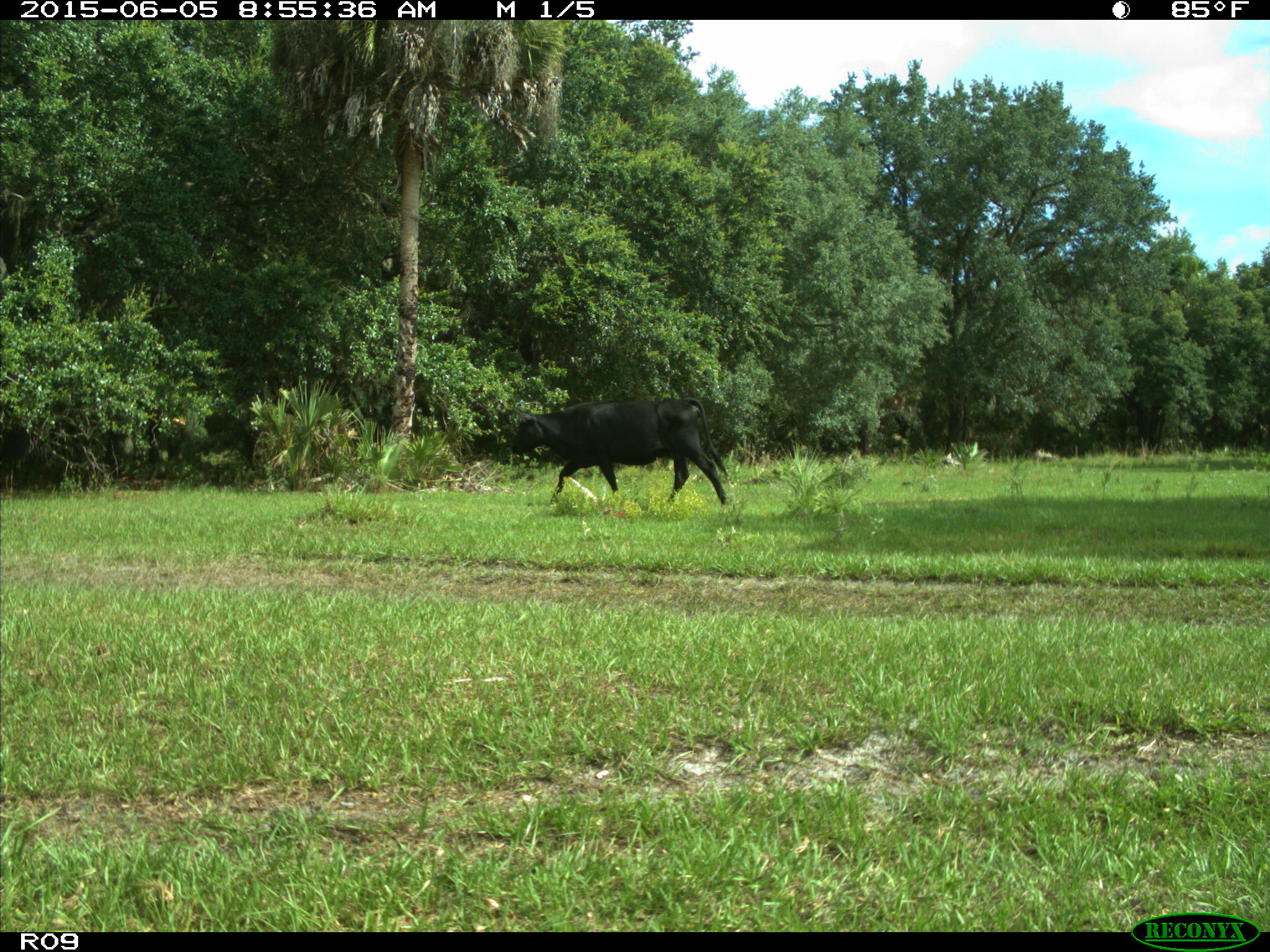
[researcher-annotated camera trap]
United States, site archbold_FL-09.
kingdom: Animalia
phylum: Chordata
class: Mammalia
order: Artiodactyla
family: Bovidae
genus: Bos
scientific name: Bos taurus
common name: domestic cow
Bos taurus (domestic cow).